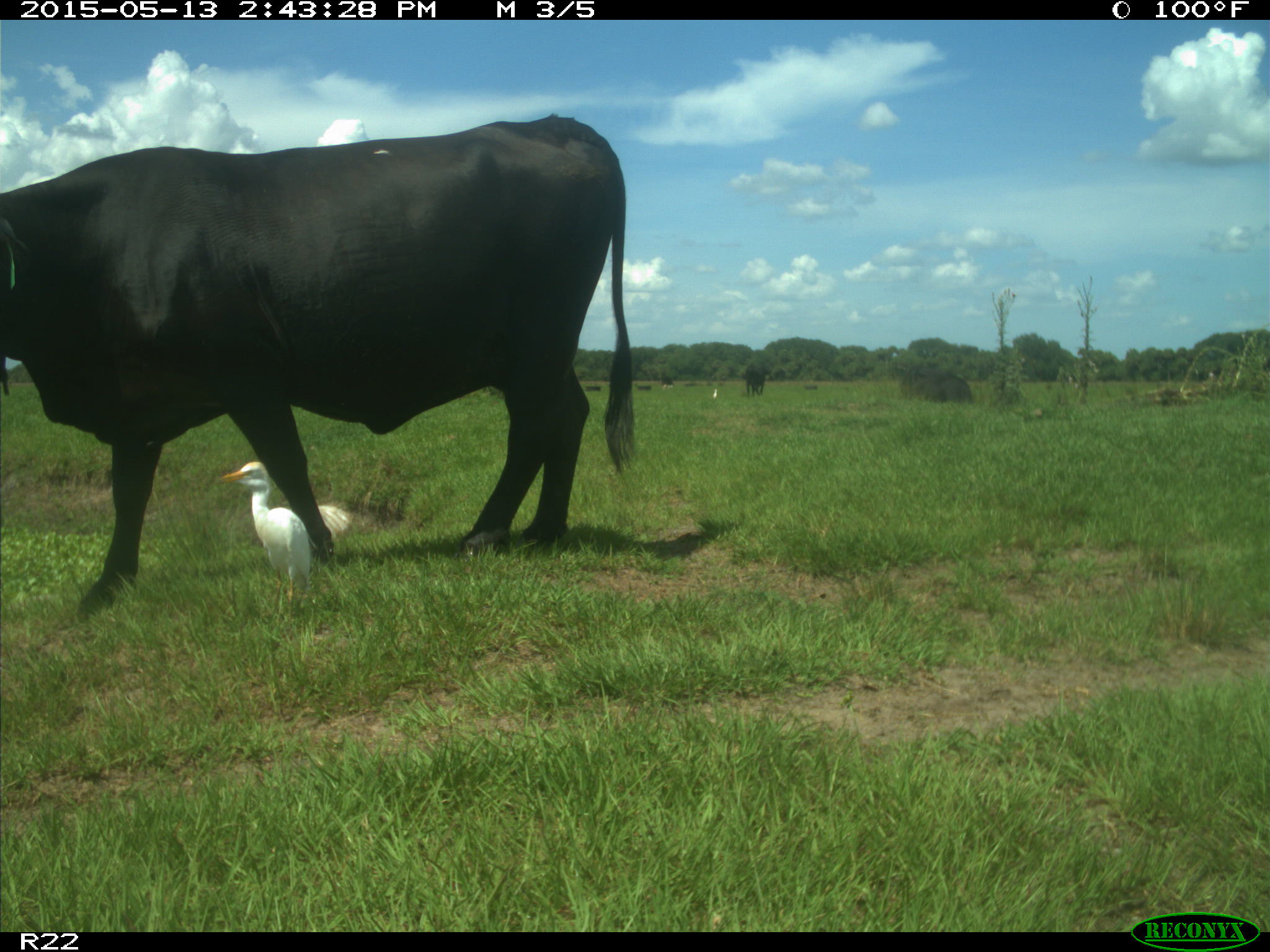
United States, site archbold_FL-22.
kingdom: Animalia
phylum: Chordata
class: Mammalia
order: Artiodactyla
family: Bovidae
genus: Bos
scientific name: Bos taurus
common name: domestic cow